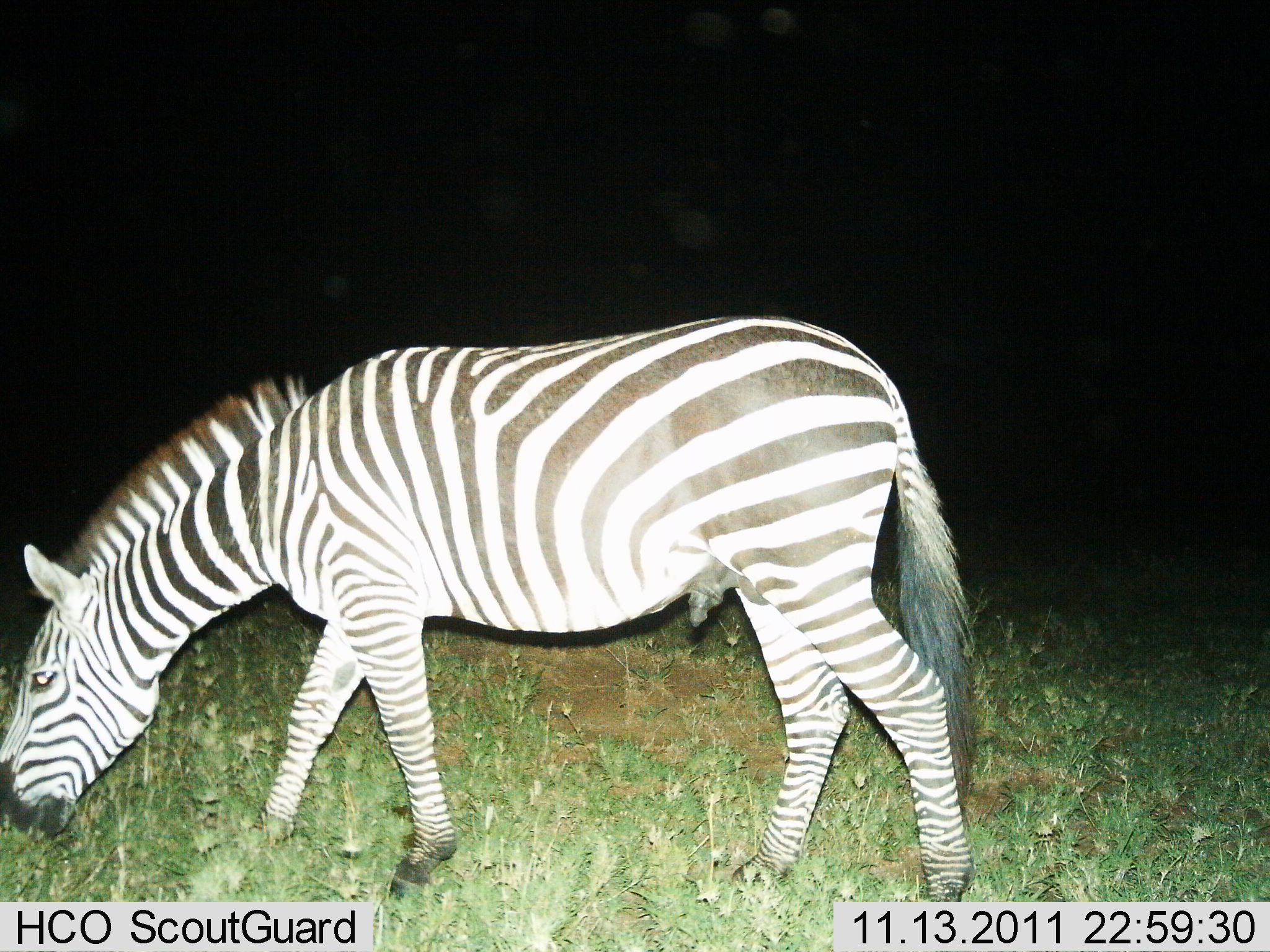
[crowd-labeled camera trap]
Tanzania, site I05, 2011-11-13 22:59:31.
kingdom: Animalia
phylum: Chordata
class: Mammalia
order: Perissodactyla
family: Equidae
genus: Equus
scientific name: Equus quagga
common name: plains zebra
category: zebra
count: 1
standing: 38%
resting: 0%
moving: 15%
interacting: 0%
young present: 0%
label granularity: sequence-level